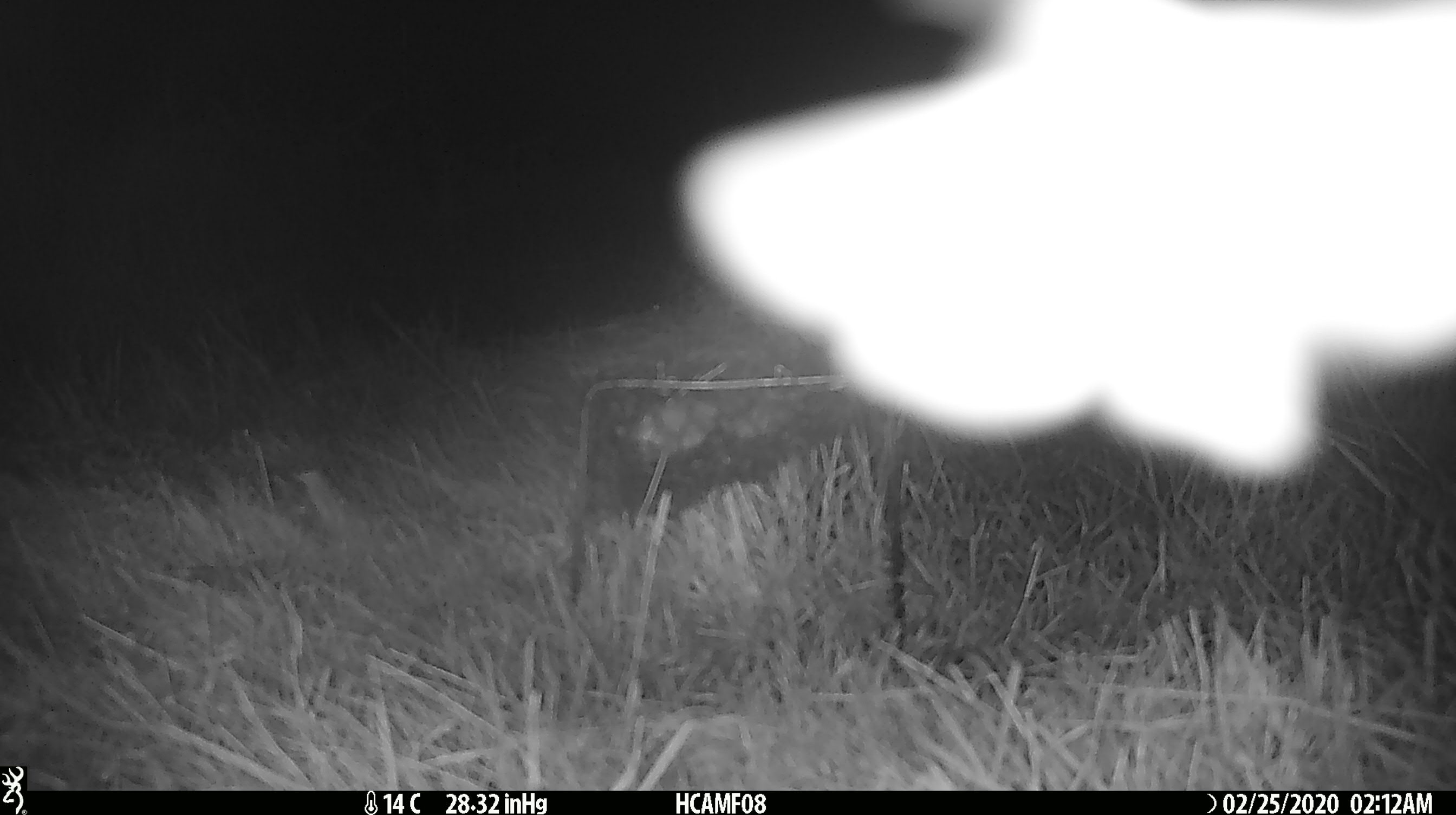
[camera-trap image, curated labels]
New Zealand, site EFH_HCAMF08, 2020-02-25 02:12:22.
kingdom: Animalia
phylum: Arthropoda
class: Insecta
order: Lepidoptera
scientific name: Lepidoptera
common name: moth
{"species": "moth (Lepidoptera)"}